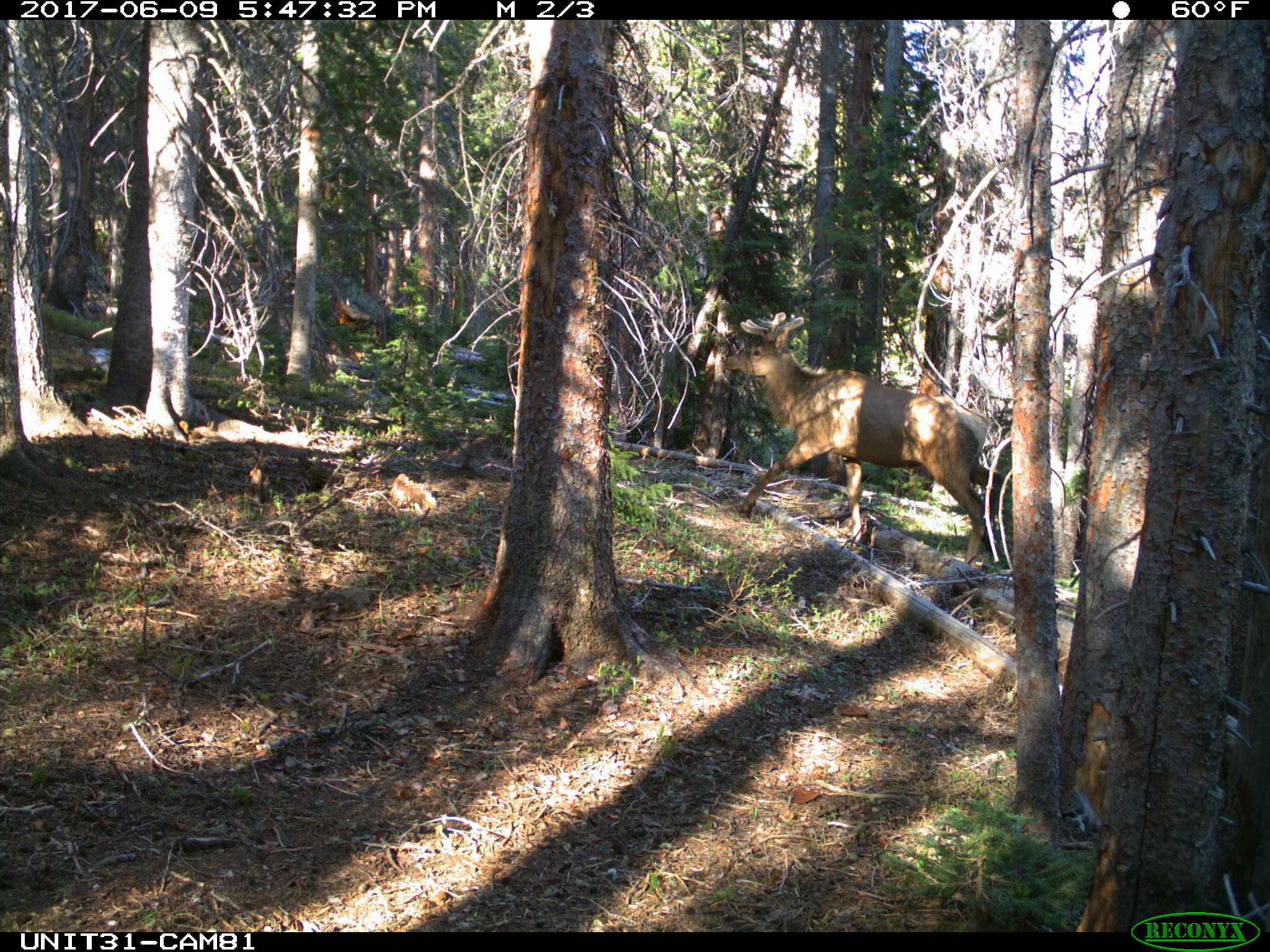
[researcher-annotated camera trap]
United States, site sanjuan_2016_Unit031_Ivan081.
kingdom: Animalia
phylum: Chordata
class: Mammalia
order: Artiodactyla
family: Cervidae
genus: Cervus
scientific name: Cervus elaphus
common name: red deer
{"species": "Cervus elaphus (red deer)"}